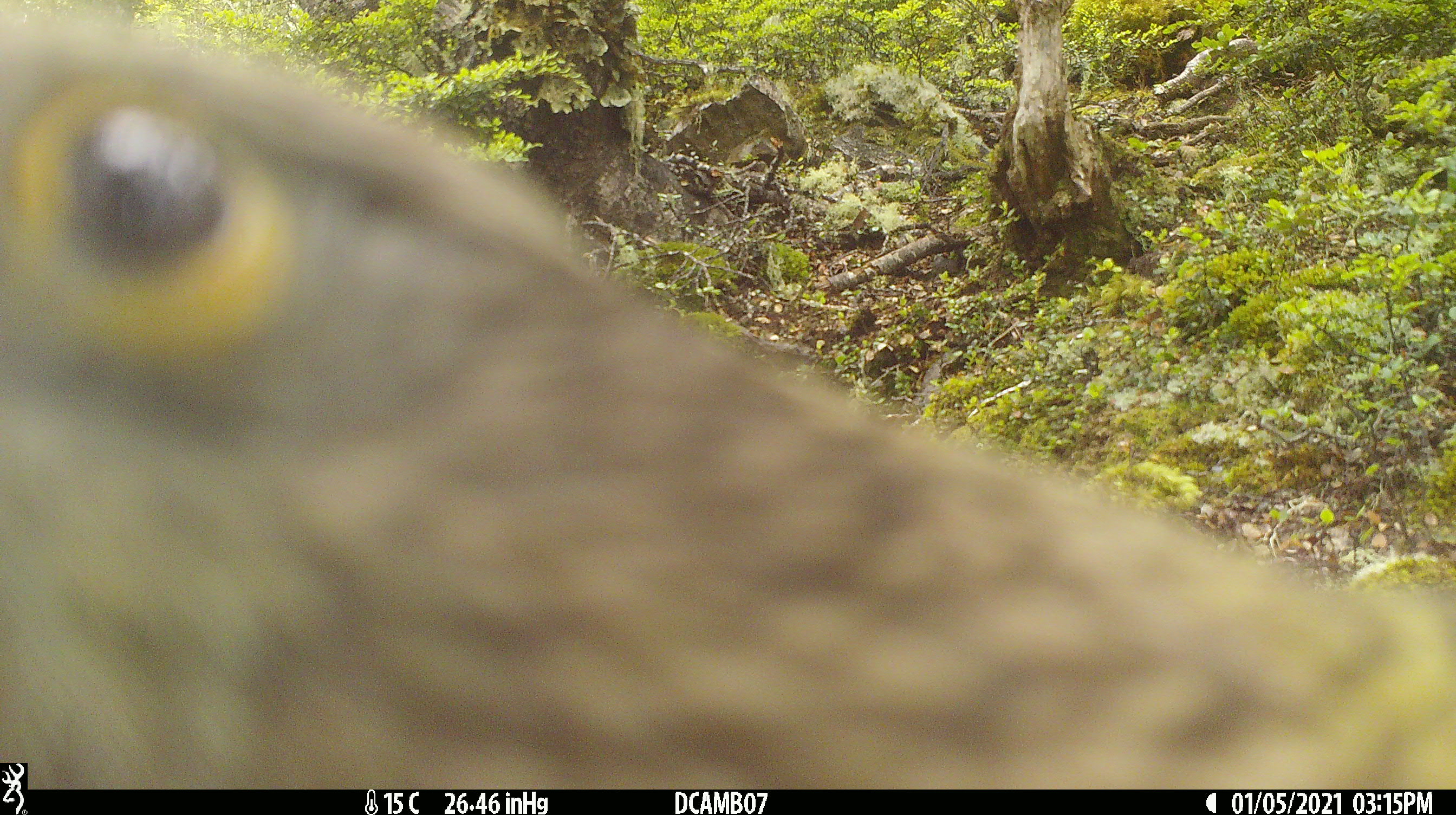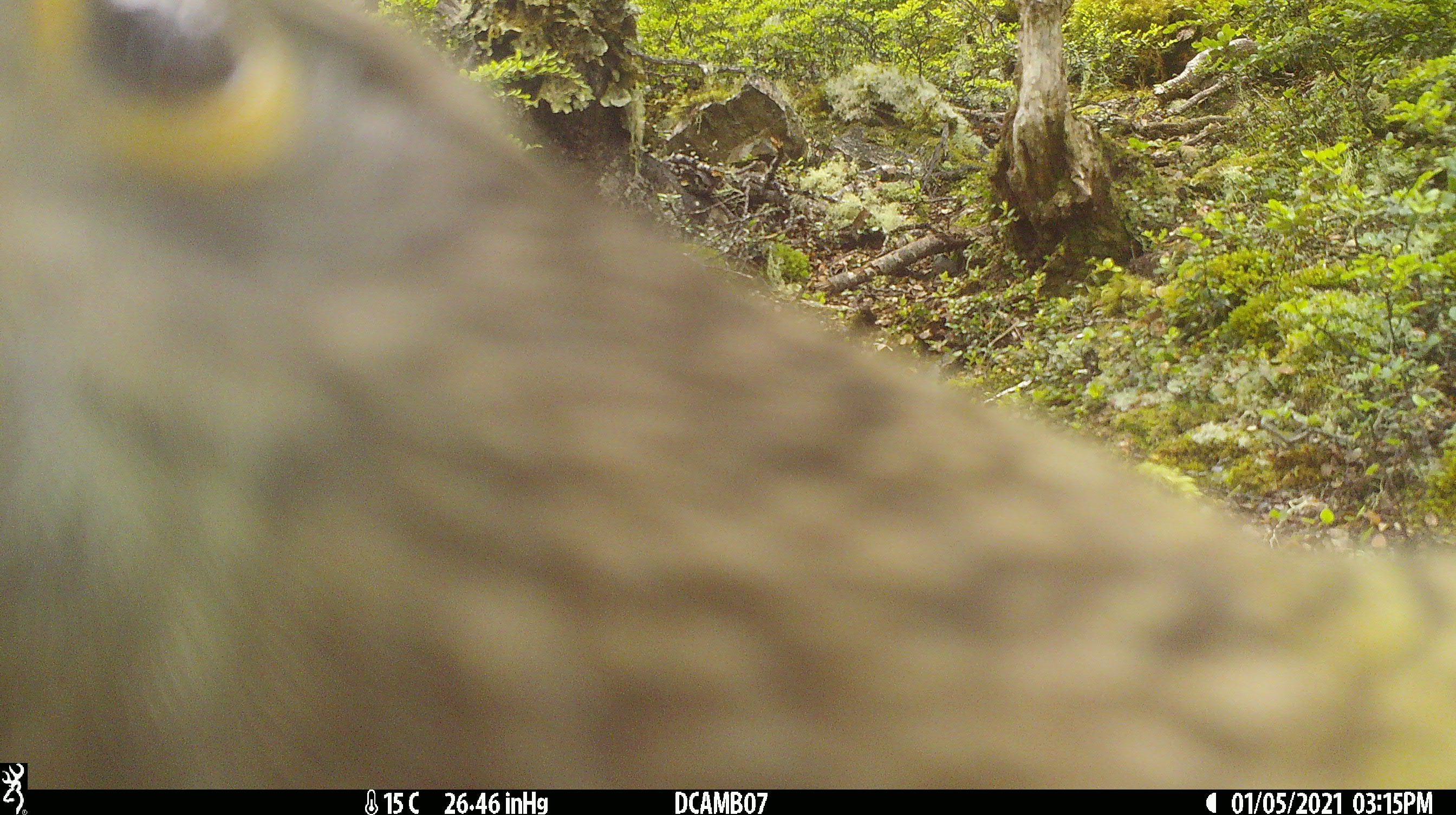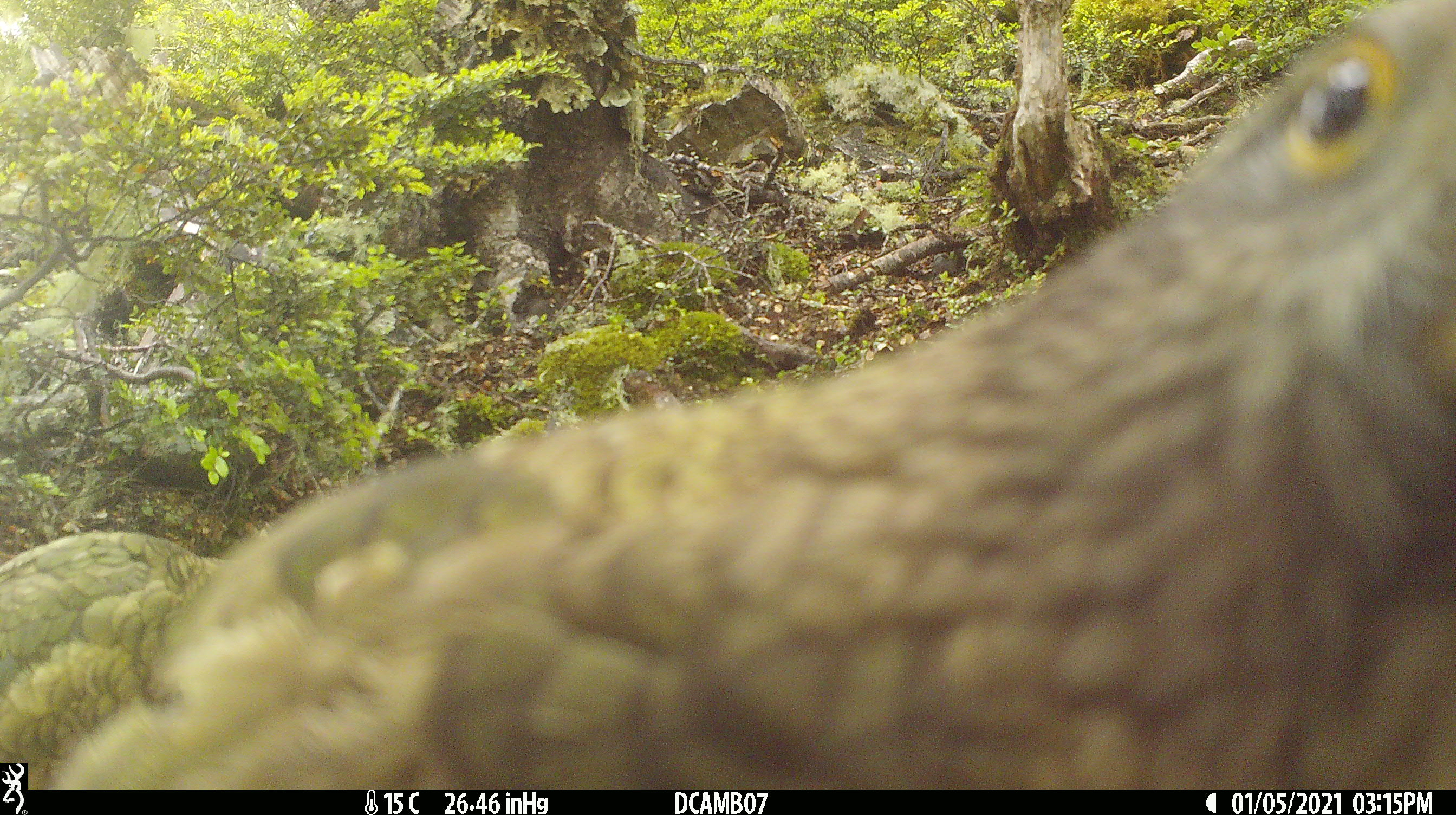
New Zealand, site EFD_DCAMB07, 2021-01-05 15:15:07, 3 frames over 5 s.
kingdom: Animalia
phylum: Chordata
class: Aves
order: Psittaciformes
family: Strigopidae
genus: Nestor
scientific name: Nestor notabilis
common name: kea